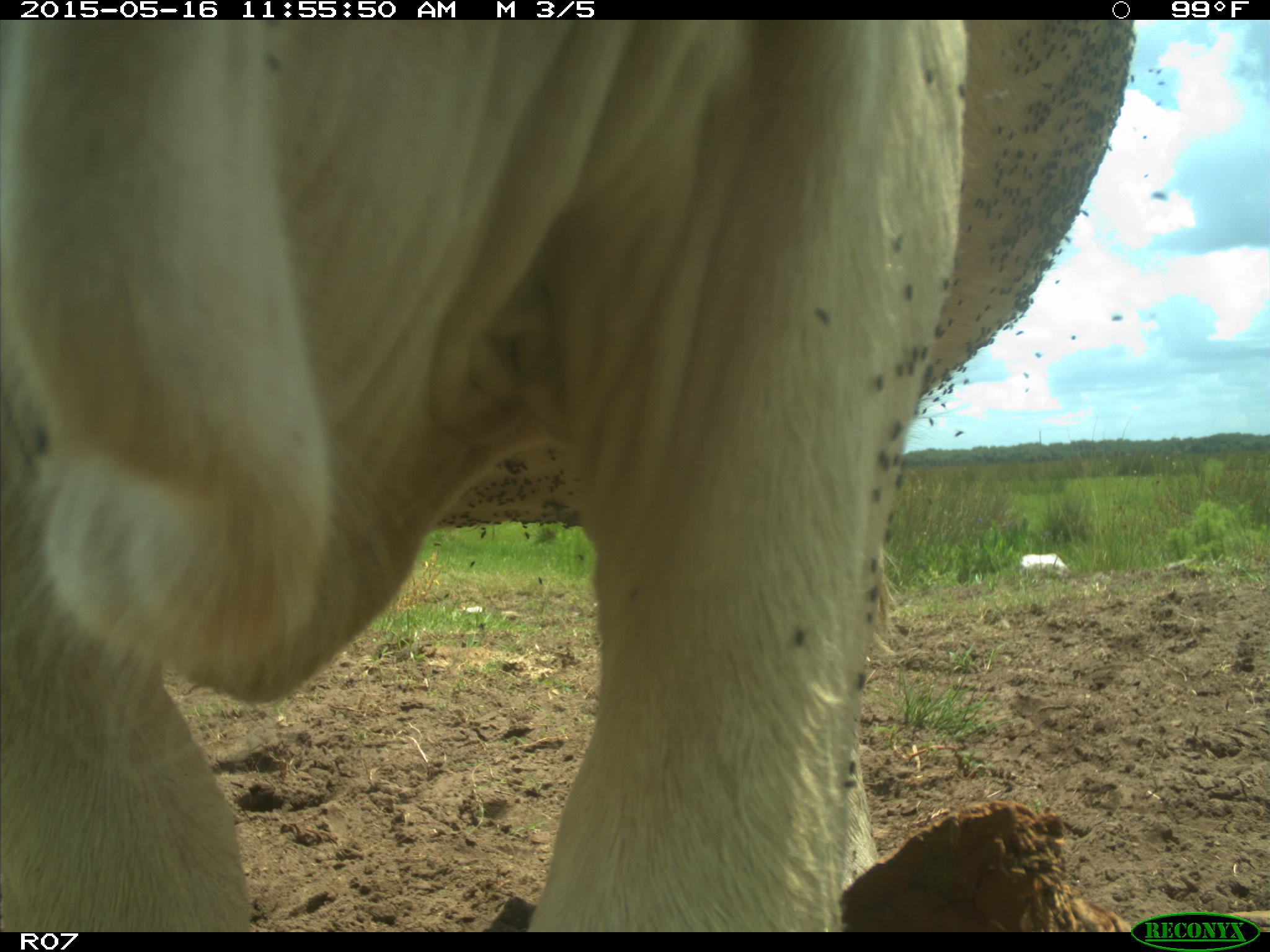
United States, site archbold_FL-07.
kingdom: Animalia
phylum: Chordata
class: Mammalia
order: Artiodactyla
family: Bovidae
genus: Bos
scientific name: Bos taurus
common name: domestic cow